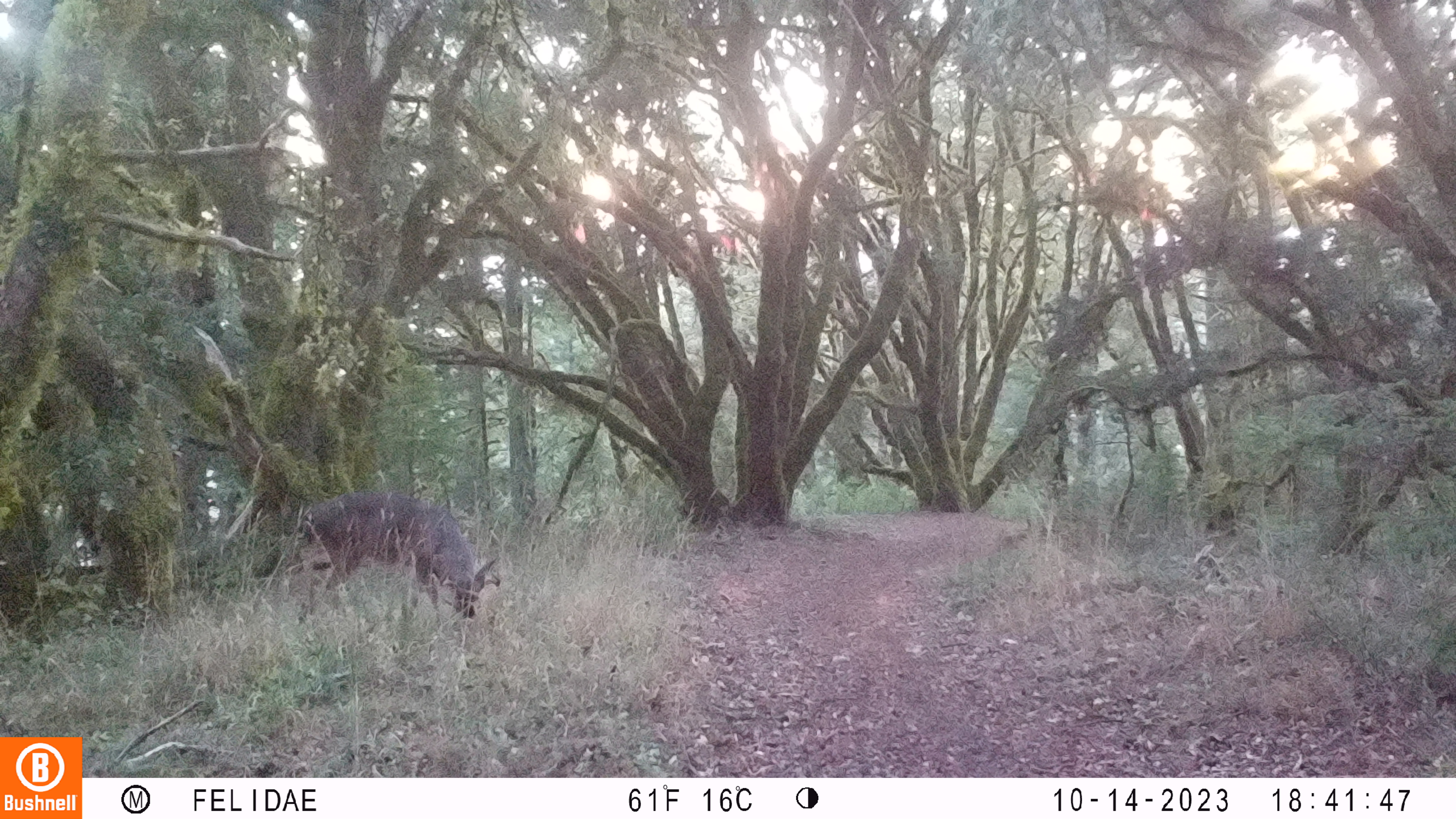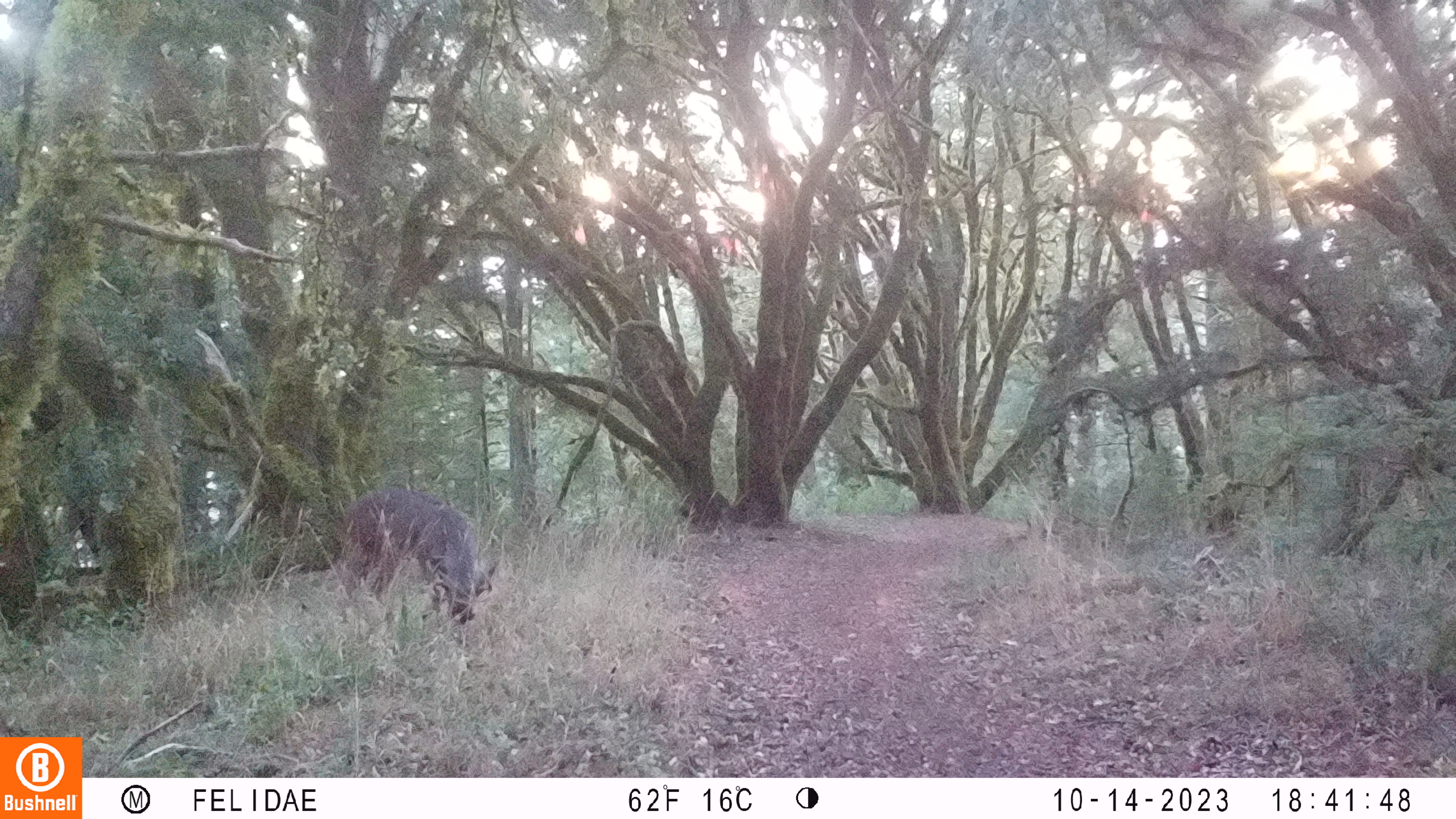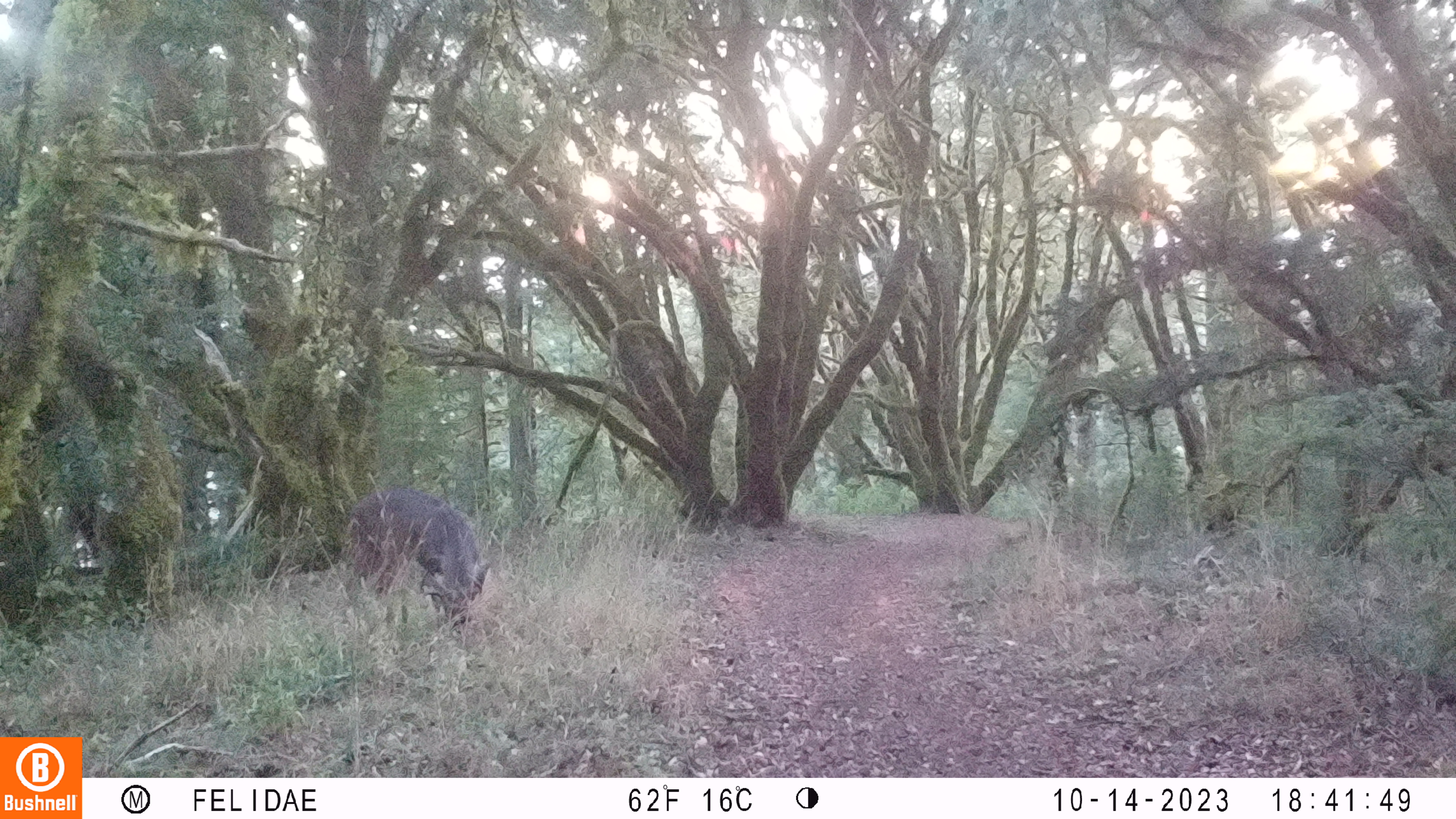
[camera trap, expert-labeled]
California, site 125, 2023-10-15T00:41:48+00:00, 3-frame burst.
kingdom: Animalia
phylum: Chordata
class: Mammalia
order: Artiodactyla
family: Cervidae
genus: Odocoileus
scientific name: Odocoileus hemionus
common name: mule deer